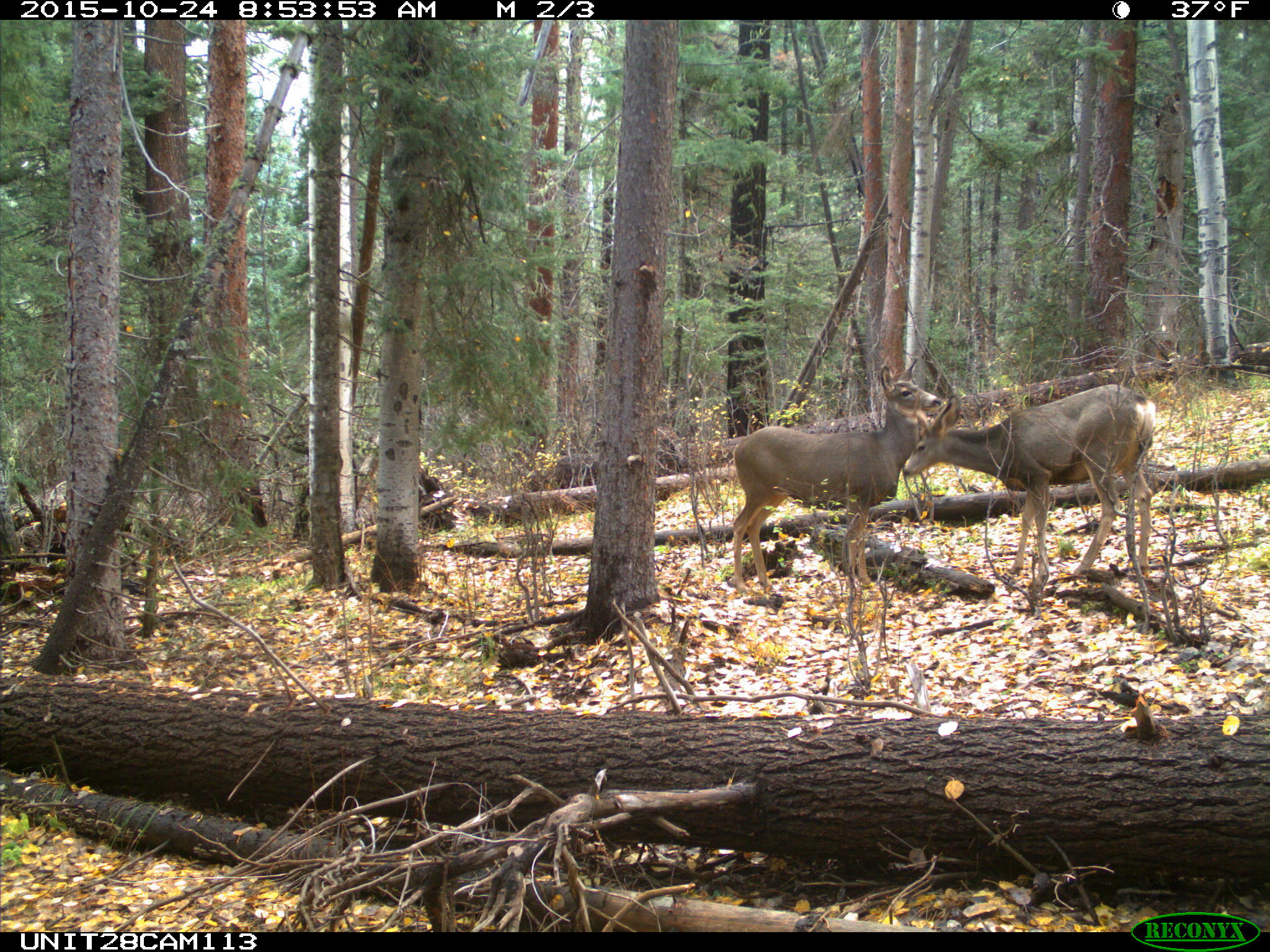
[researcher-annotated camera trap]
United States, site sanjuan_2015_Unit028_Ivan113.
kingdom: Animalia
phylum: Chordata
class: Mammalia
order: Artiodactyla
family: Cervidae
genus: Odocoileus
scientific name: Odocoileus hemionus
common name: mule deer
Odocoileus hemionus (mule deer).